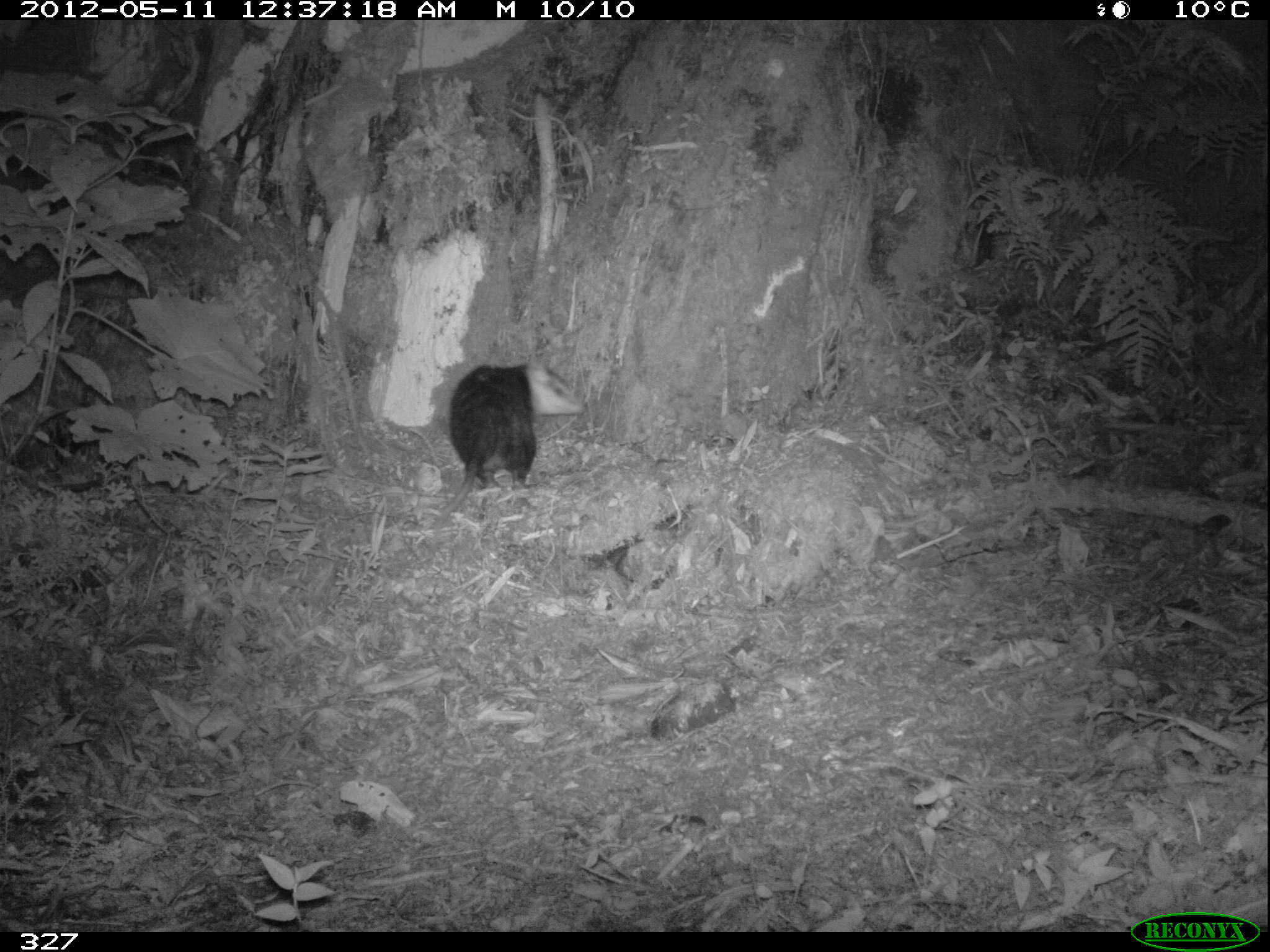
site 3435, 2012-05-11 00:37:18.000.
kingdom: Animalia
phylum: Chordata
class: Mammalia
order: Didelphimorphia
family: Didelphidae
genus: Didelphis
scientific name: Didelphis pernigra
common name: andean white-eared opossum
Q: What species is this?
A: Didelphis pernigra (andean white-eared opossum).